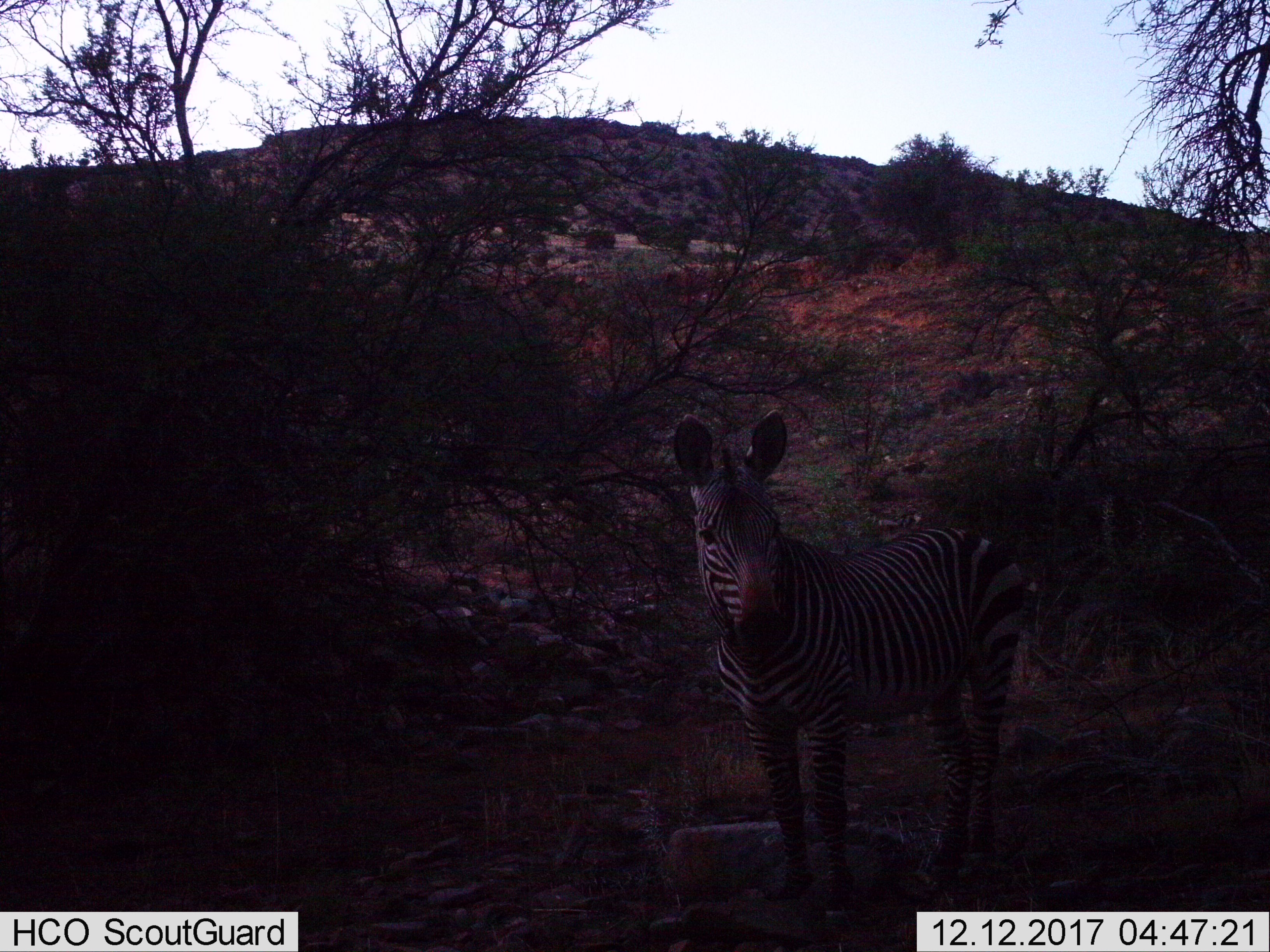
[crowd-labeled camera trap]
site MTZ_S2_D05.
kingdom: Animalia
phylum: Chordata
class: Mammalia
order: Perissodactyla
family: Equidae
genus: Equus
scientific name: Equus zebra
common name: mountain zebra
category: zebramountain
Zebramountain (mountain zebra) (Equus zebra), count 1. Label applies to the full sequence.